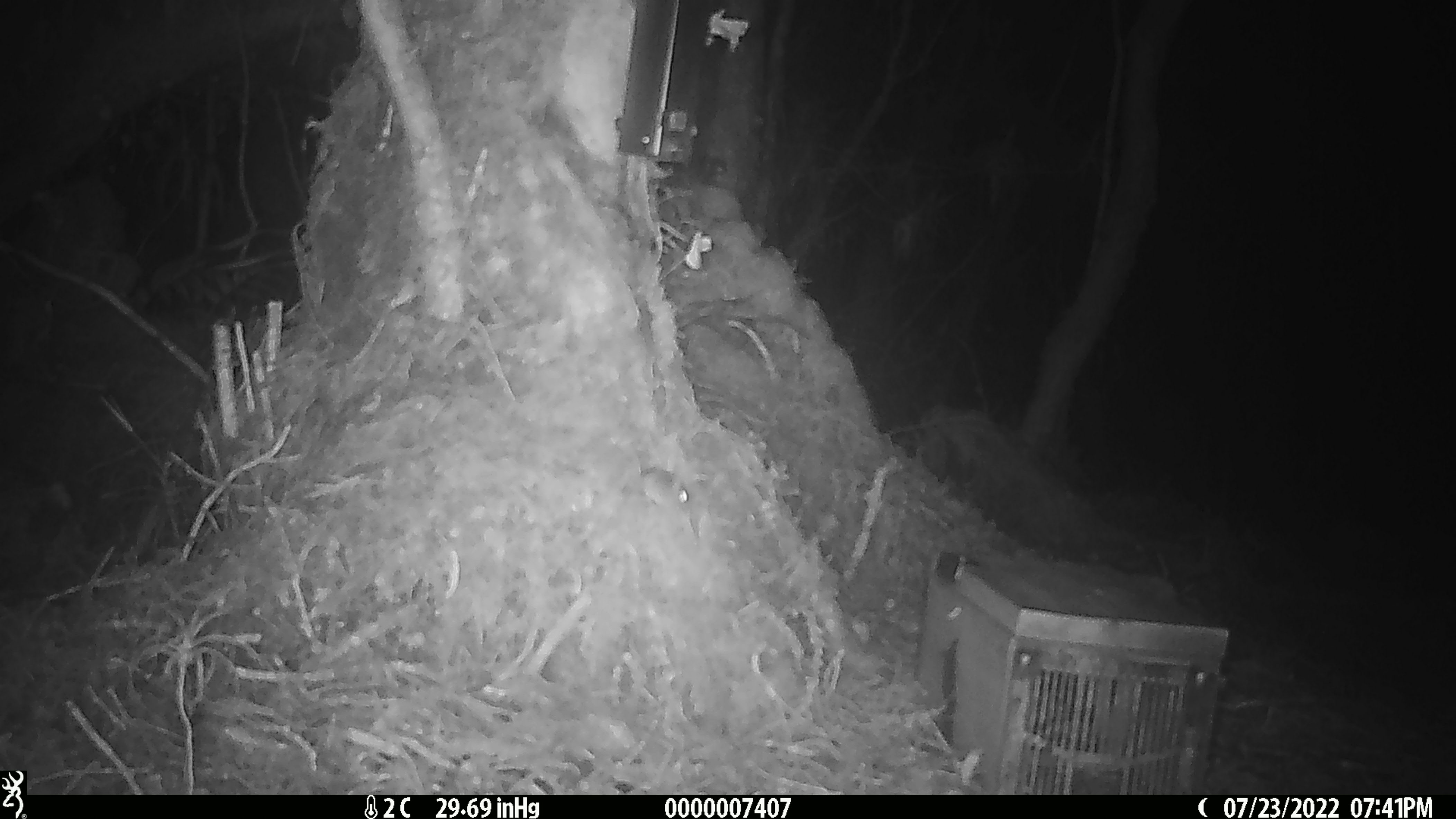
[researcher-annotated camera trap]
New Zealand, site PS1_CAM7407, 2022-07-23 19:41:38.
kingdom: Animalia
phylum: Chordata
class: Mammalia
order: Rodentia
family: Muridae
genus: Mus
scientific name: Mus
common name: mouse